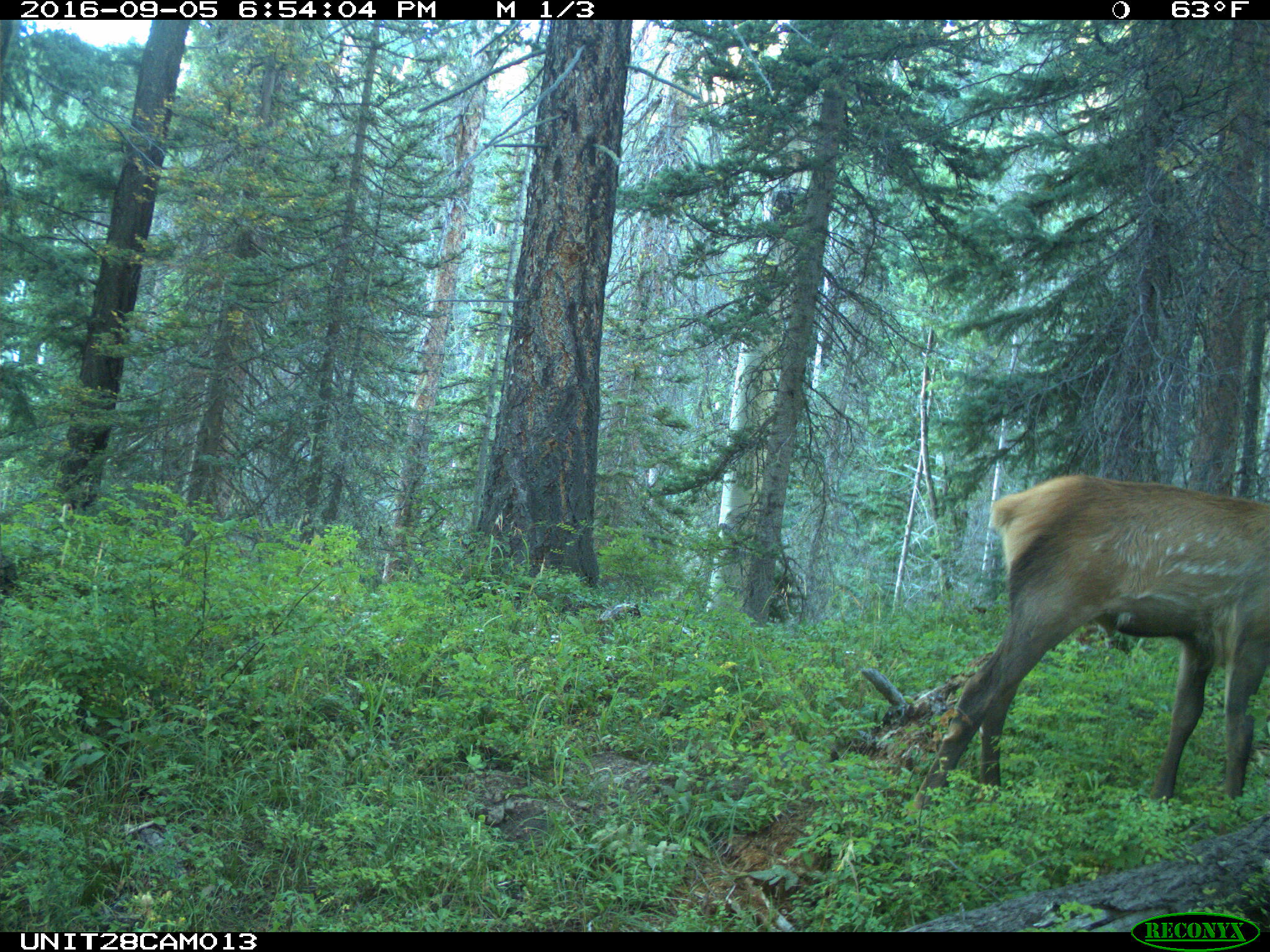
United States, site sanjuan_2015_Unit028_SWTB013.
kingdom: Animalia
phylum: Chordata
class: Mammalia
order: Artiodactyla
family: Cervidae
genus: Cervus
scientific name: Cervus elaphus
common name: red deer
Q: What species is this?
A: Cervus elaphus (red deer).